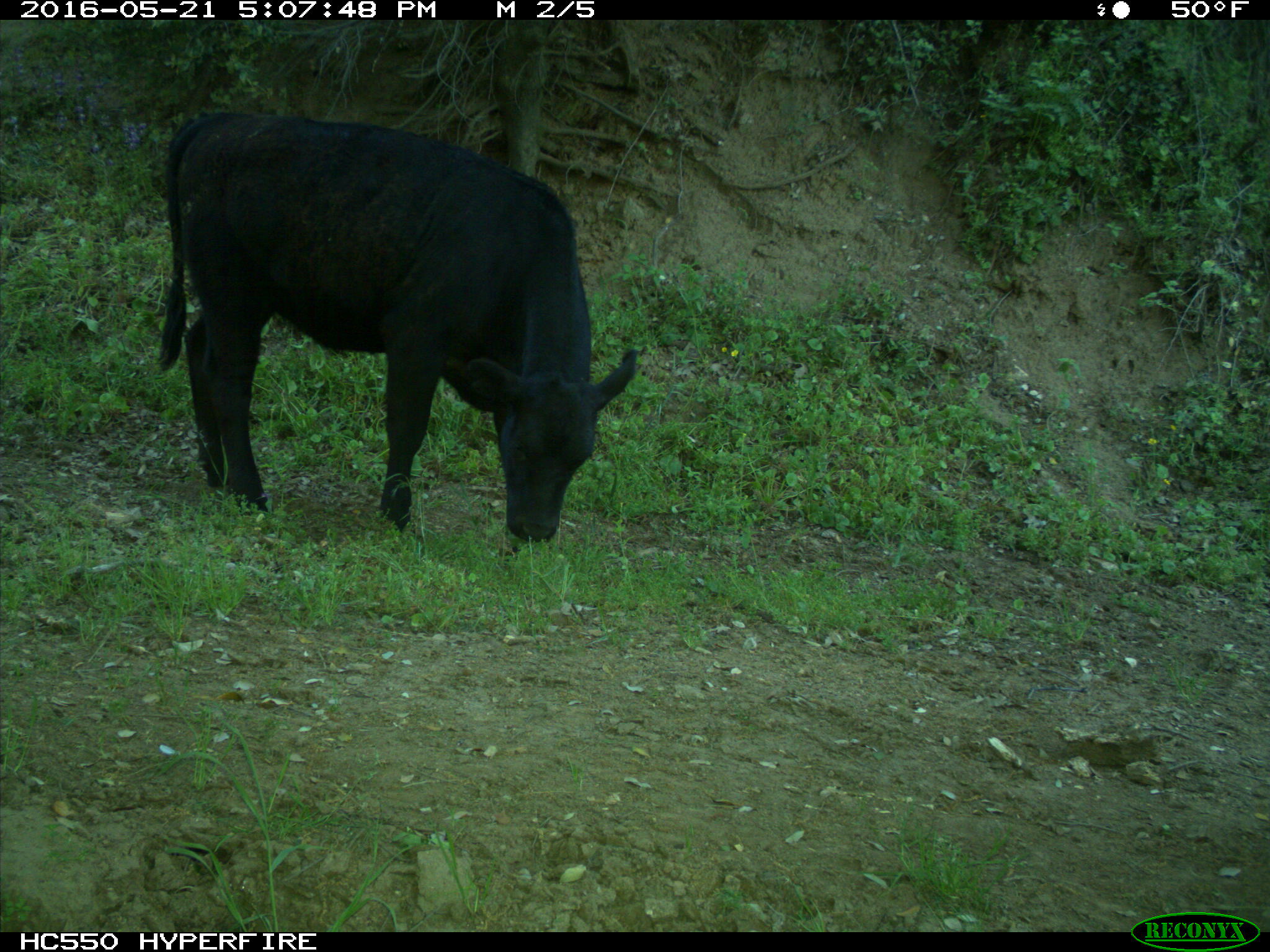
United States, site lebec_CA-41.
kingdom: Animalia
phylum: Chordata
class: Mammalia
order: Artiodactyla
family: Bovidae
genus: Bos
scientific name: Bos taurus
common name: domestic cow